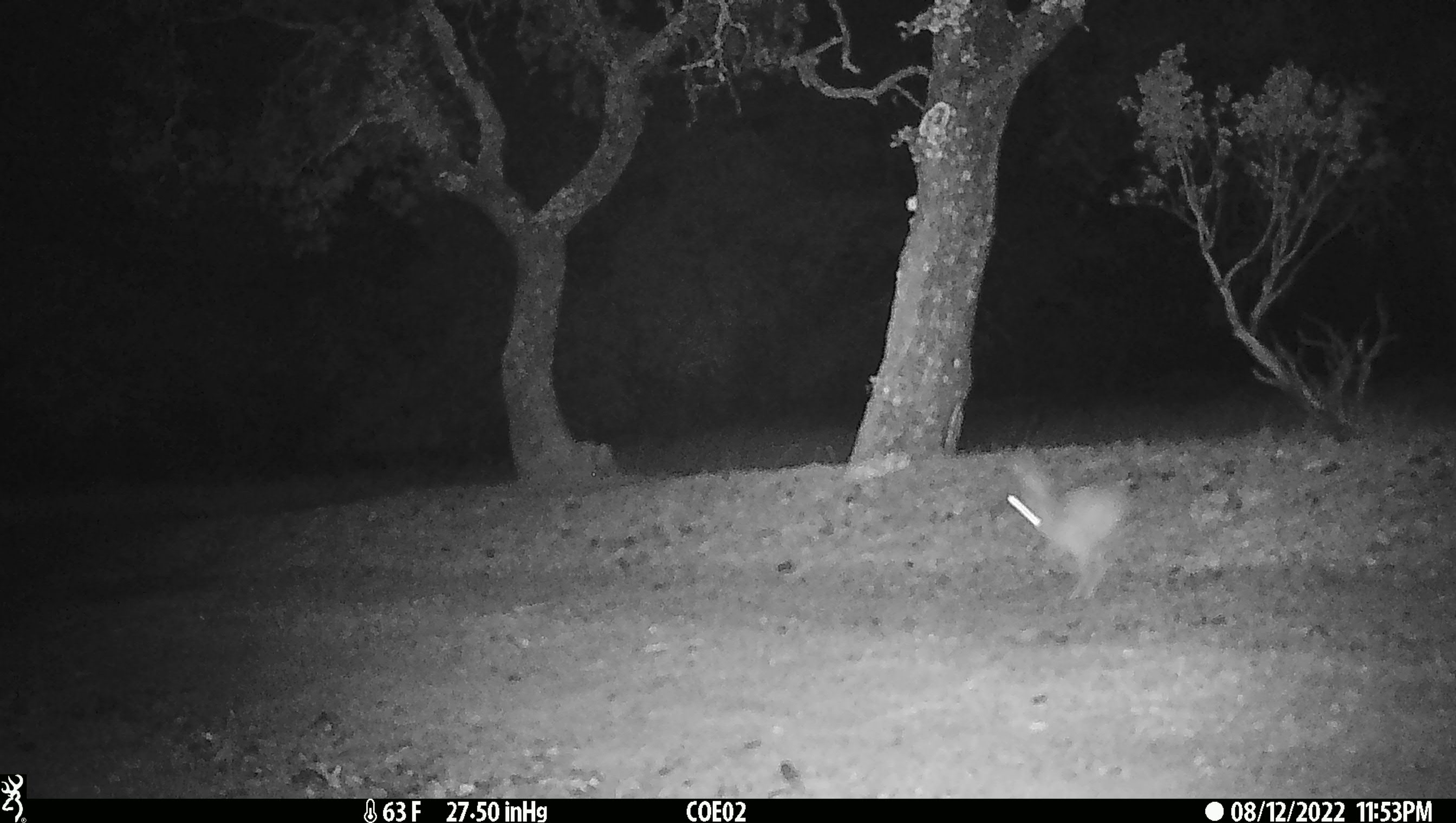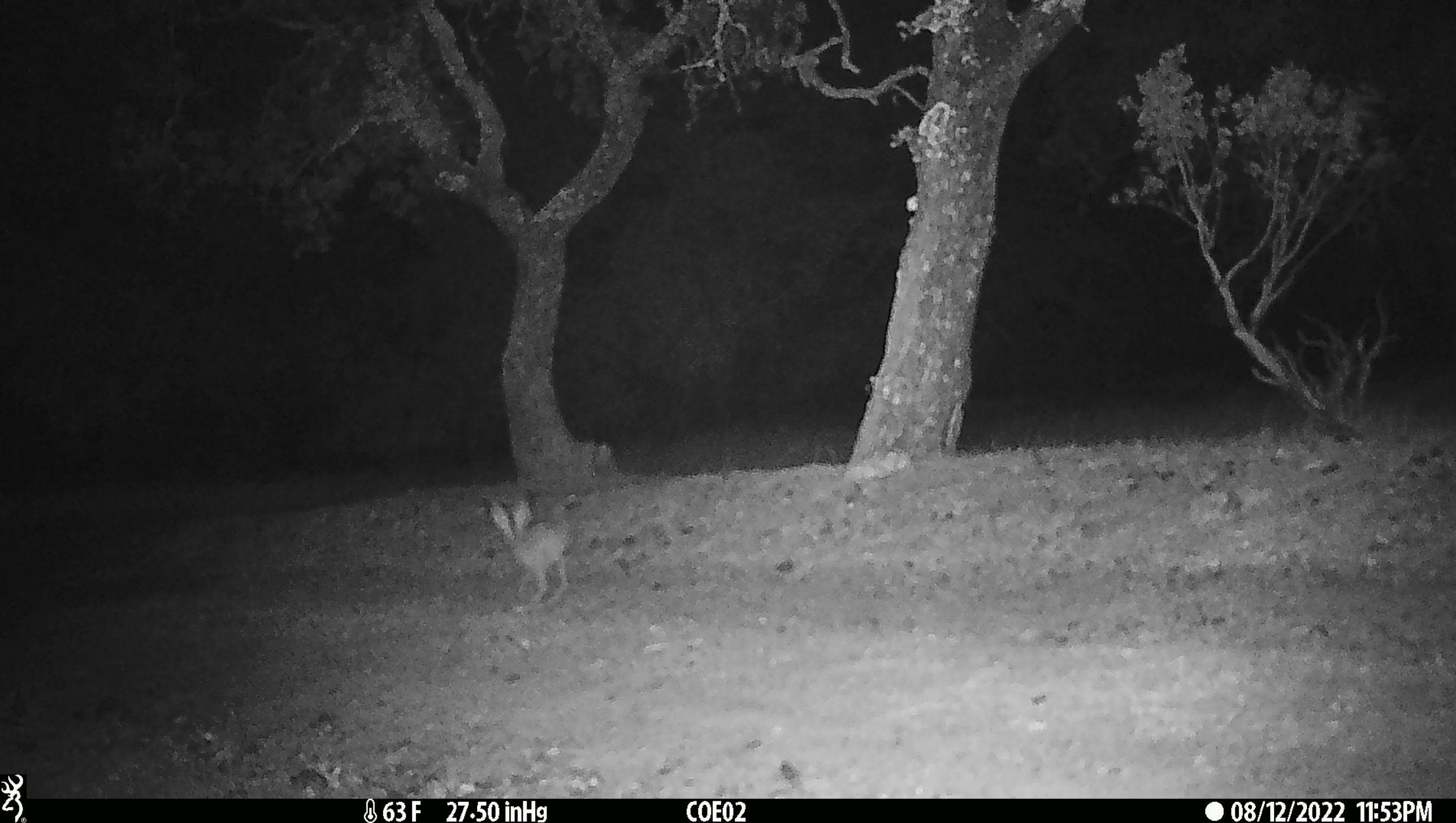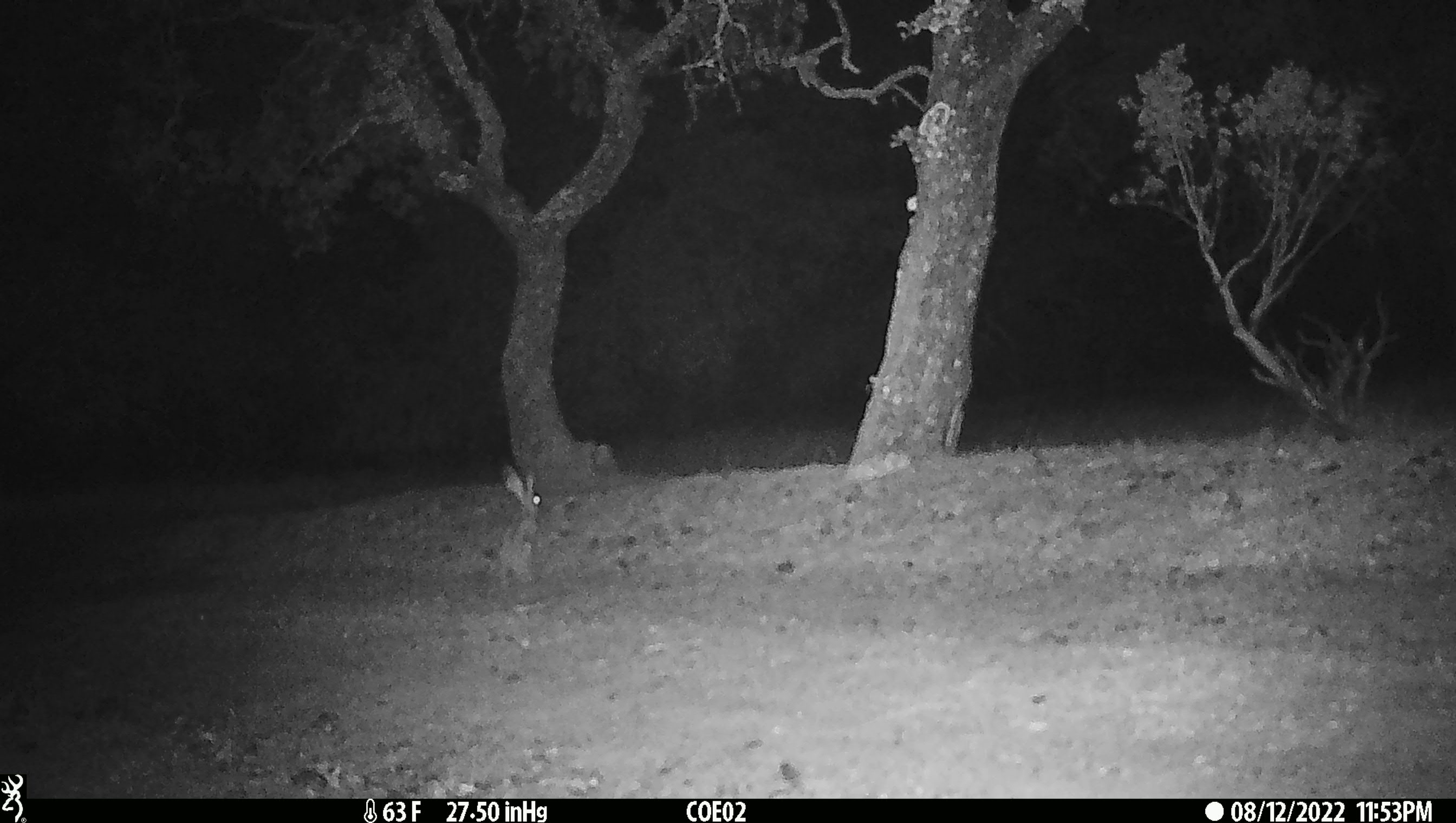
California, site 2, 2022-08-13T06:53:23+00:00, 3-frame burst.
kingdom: Animalia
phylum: Chordata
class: Mammalia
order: Lagomorpha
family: Leporidae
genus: Lepus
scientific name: Lepus californicus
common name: black-tailed jackrabbit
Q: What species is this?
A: Black-tailed jackrabbit (Lepus californicus).